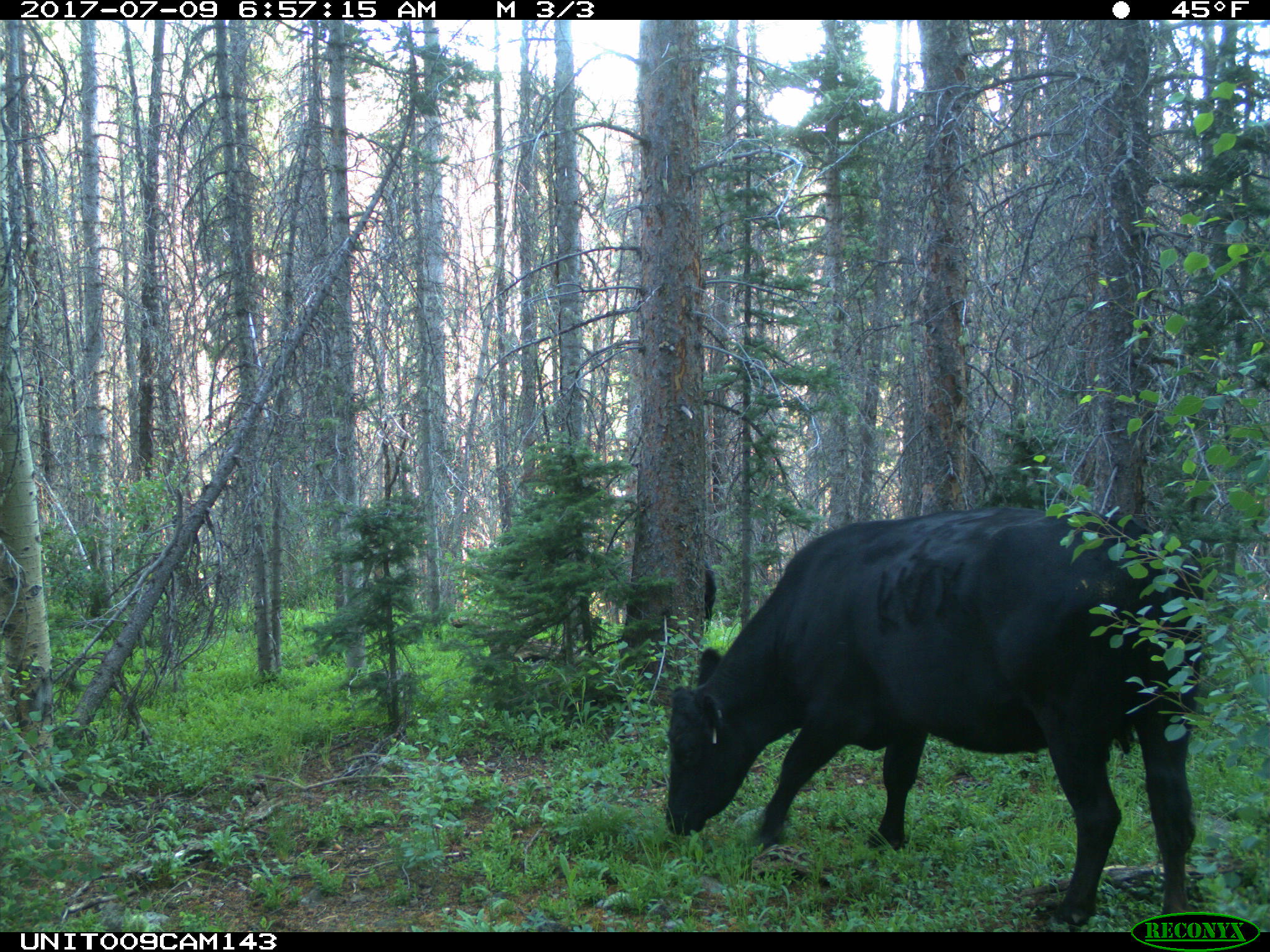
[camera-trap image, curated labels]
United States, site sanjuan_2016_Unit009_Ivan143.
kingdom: Animalia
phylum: Chordata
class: Mammalia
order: Artiodactyla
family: Bovidae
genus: Bos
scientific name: Bos taurus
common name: domestic cow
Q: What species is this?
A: Bos taurus (domestic cow).